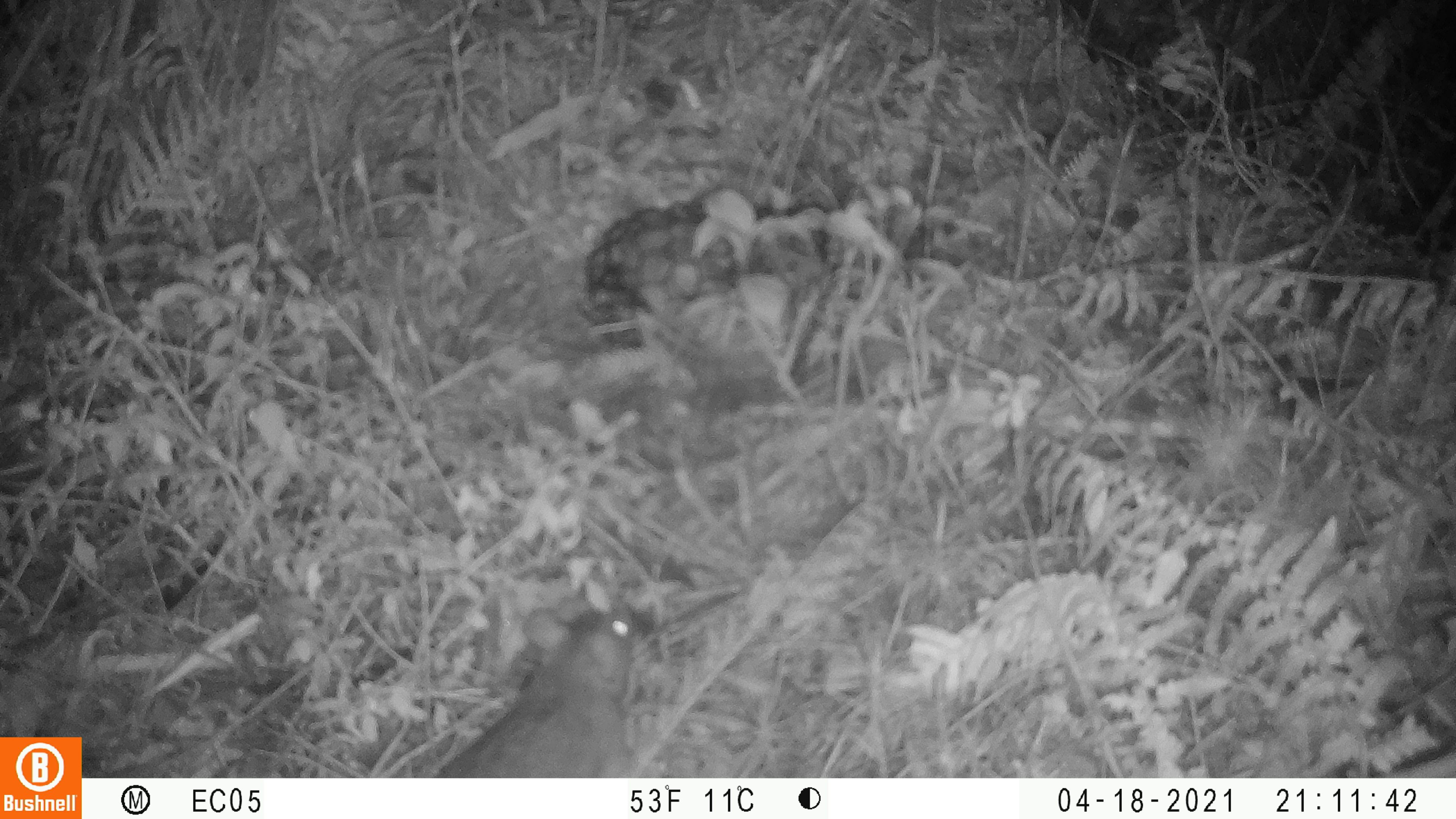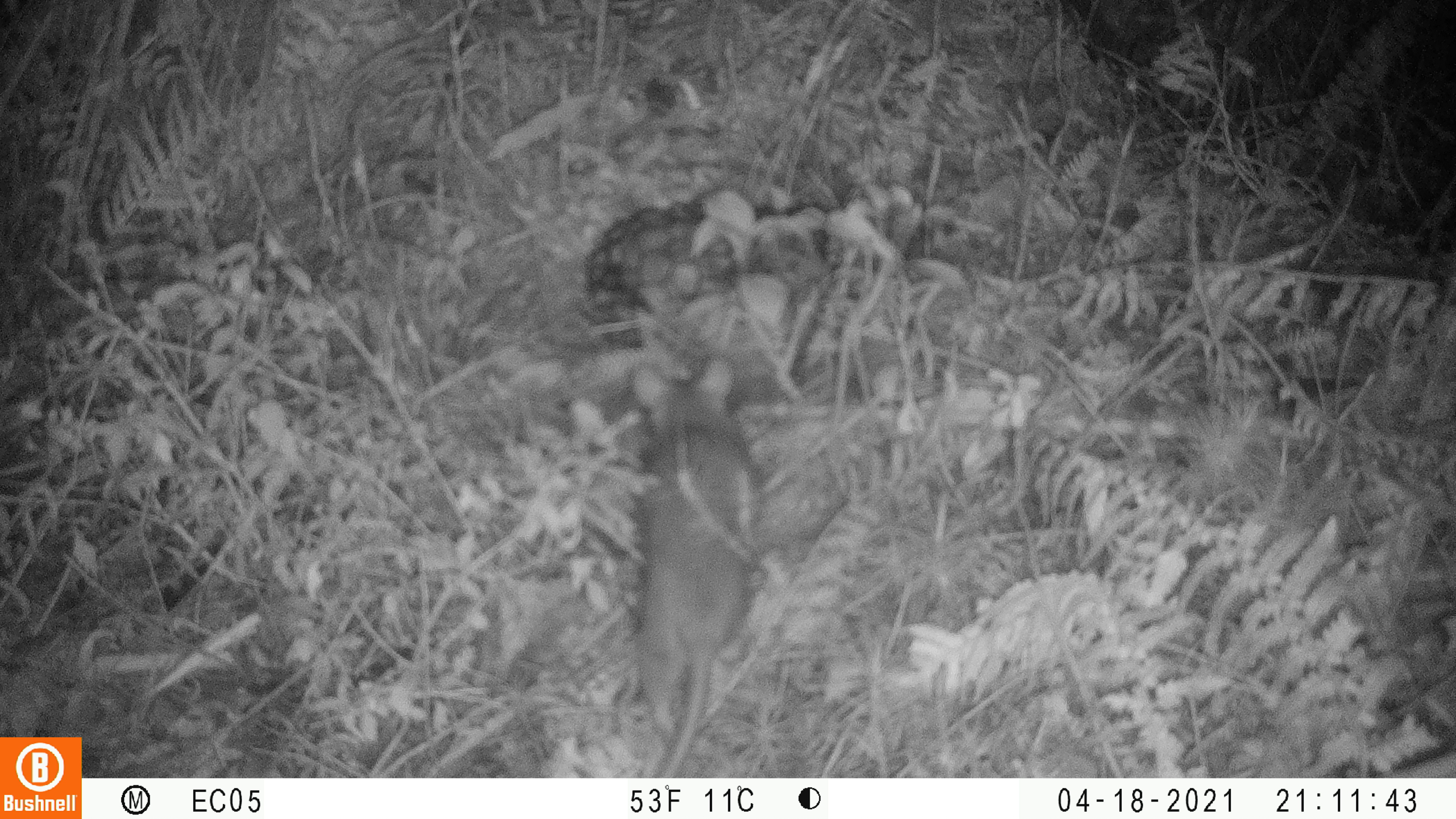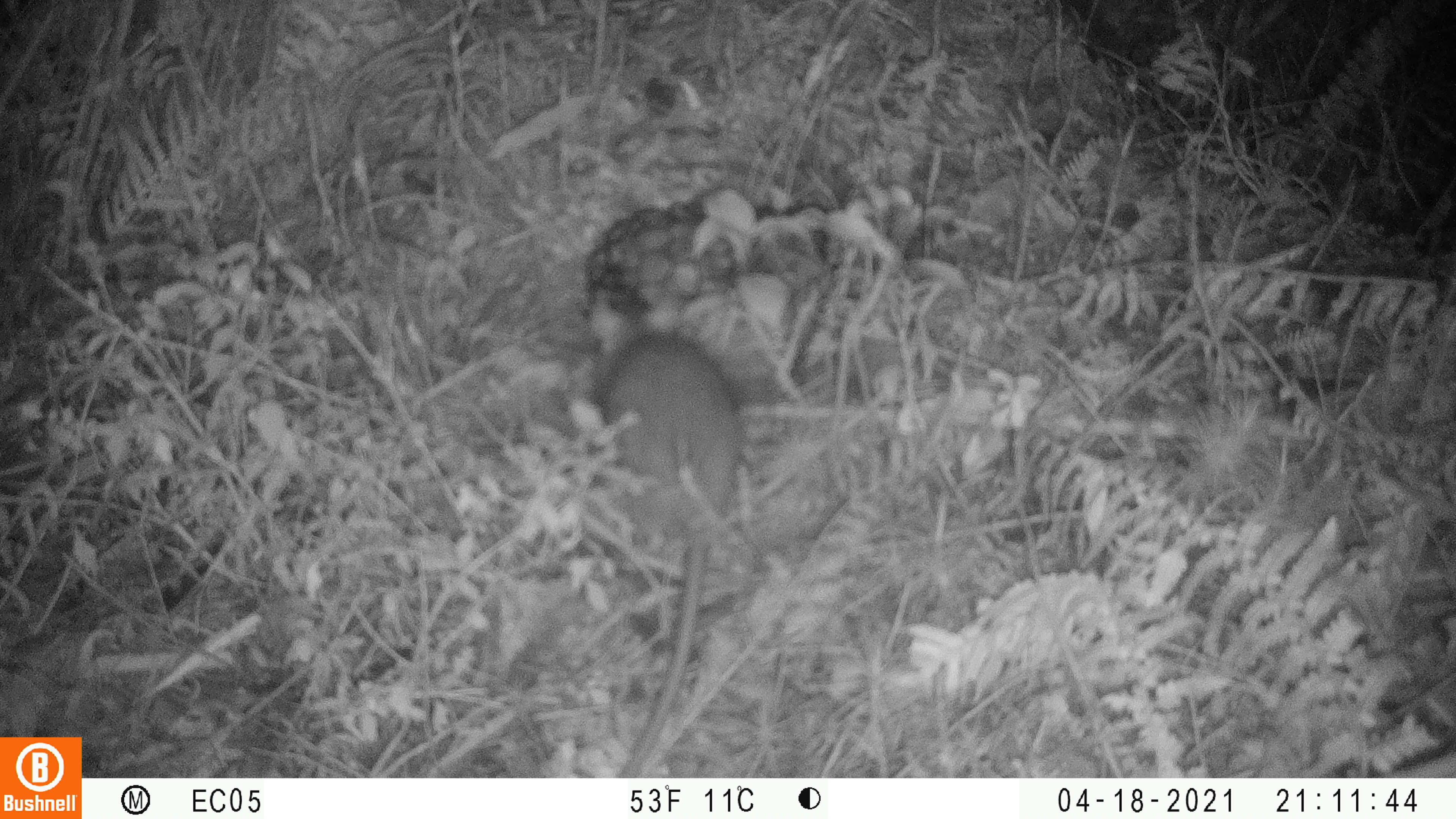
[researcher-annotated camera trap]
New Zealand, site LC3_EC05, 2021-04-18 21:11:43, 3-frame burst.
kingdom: Animalia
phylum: Chordata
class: Mammalia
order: Rodentia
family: Muridae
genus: Rattus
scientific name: Rattus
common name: rat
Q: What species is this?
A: Rat (Rattus).